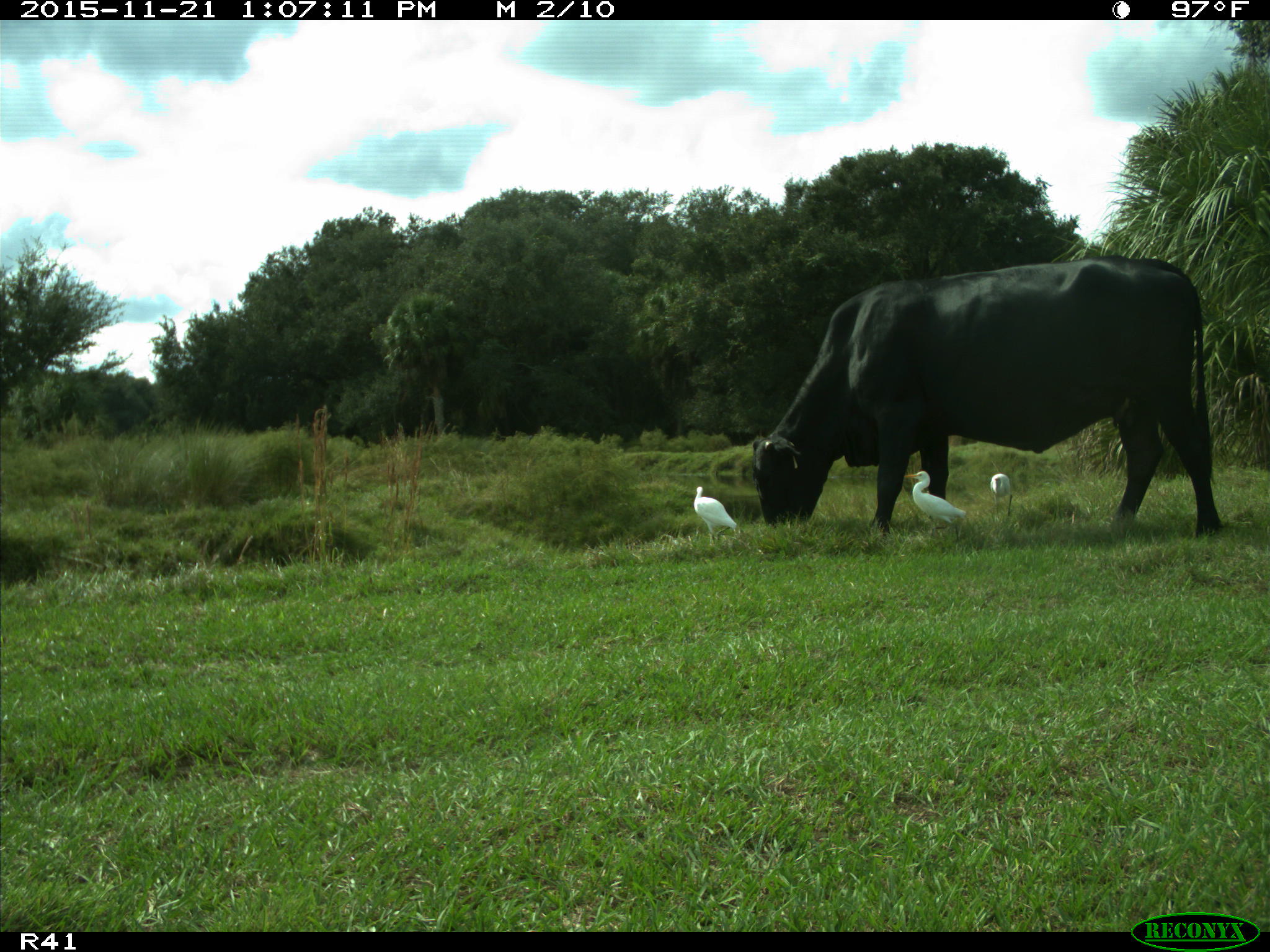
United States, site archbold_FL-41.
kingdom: Animalia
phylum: Chordata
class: Mammalia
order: Artiodactyla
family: Bovidae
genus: Bos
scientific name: Bos taurus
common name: domestic cow